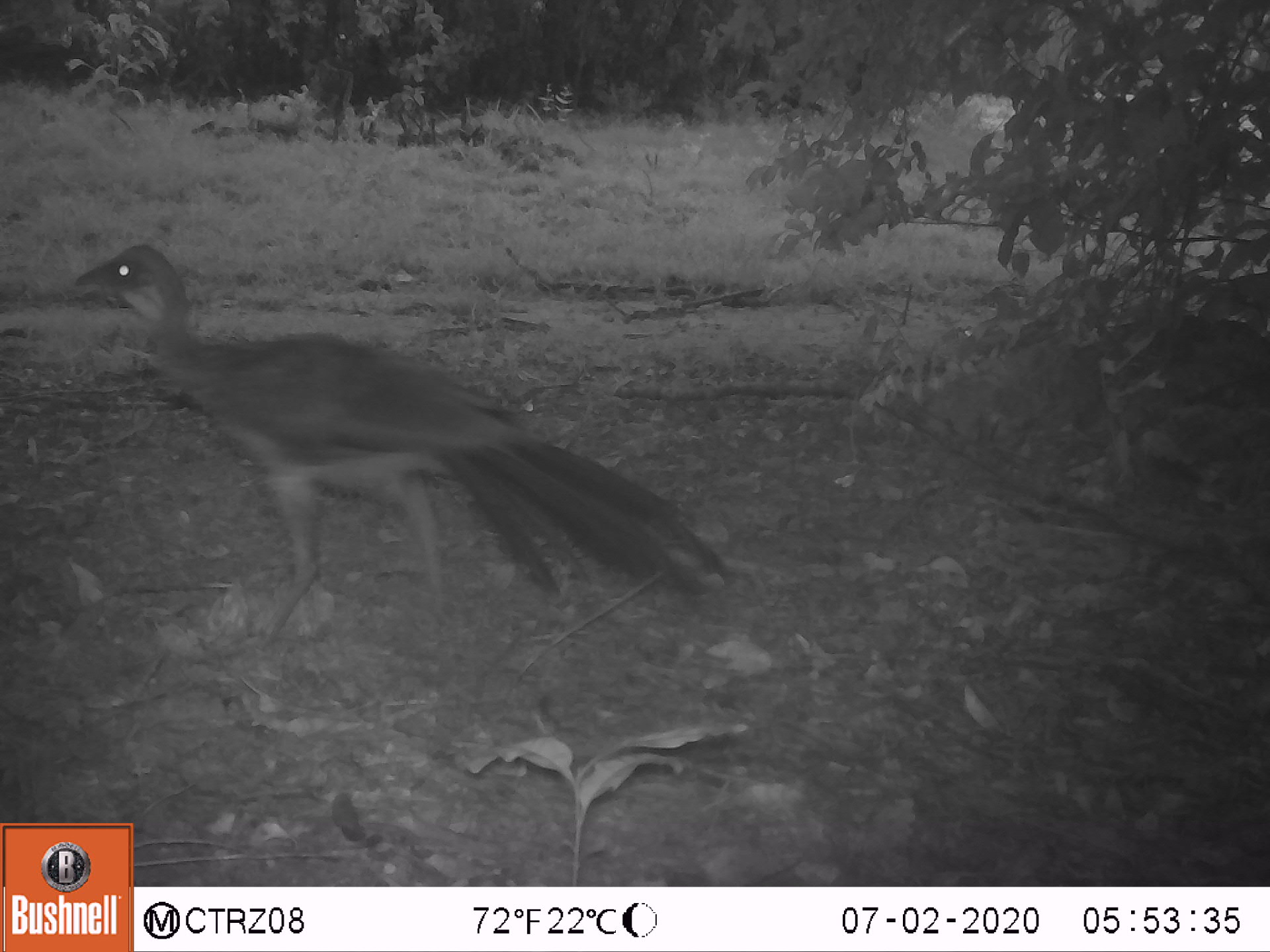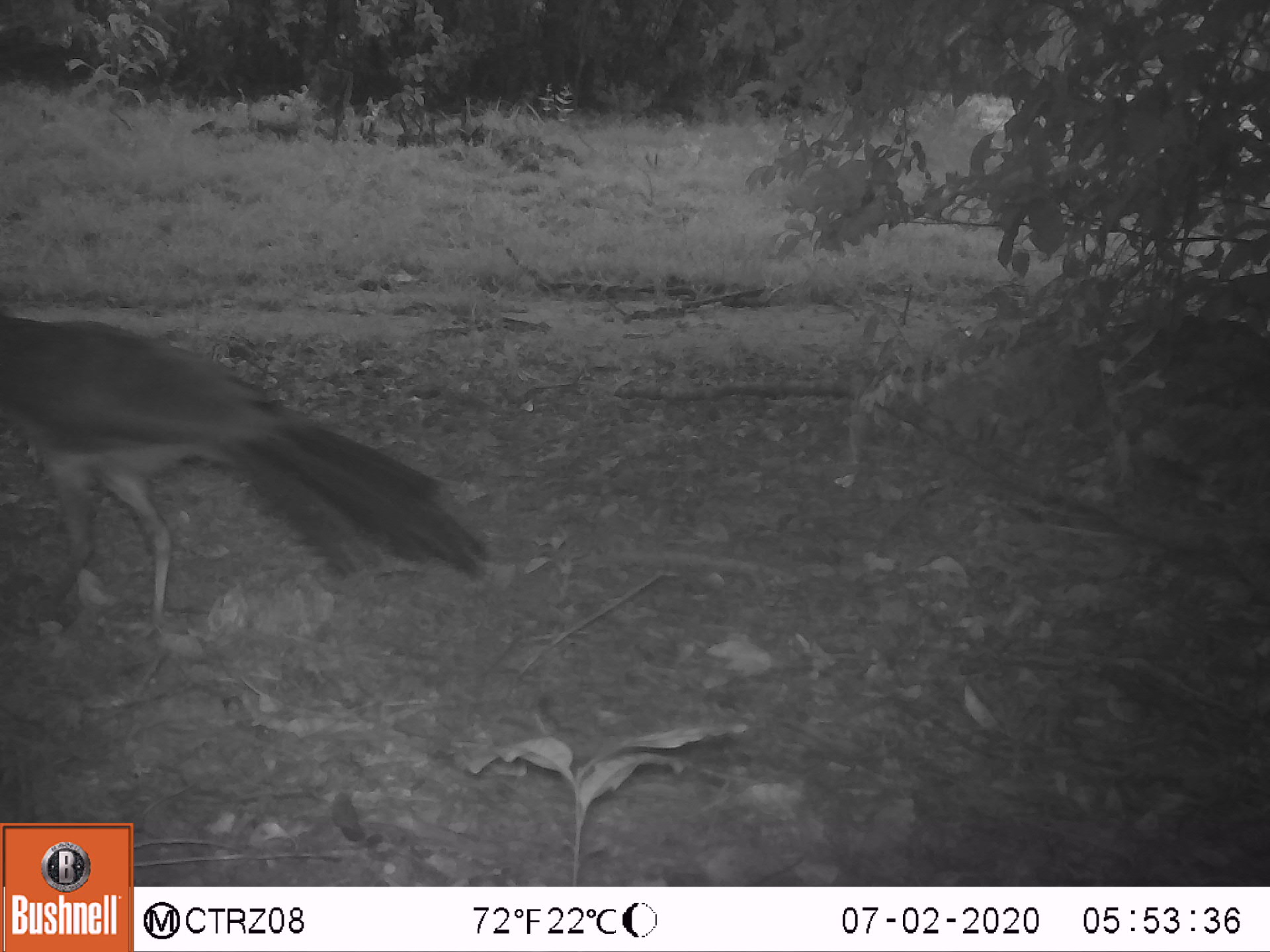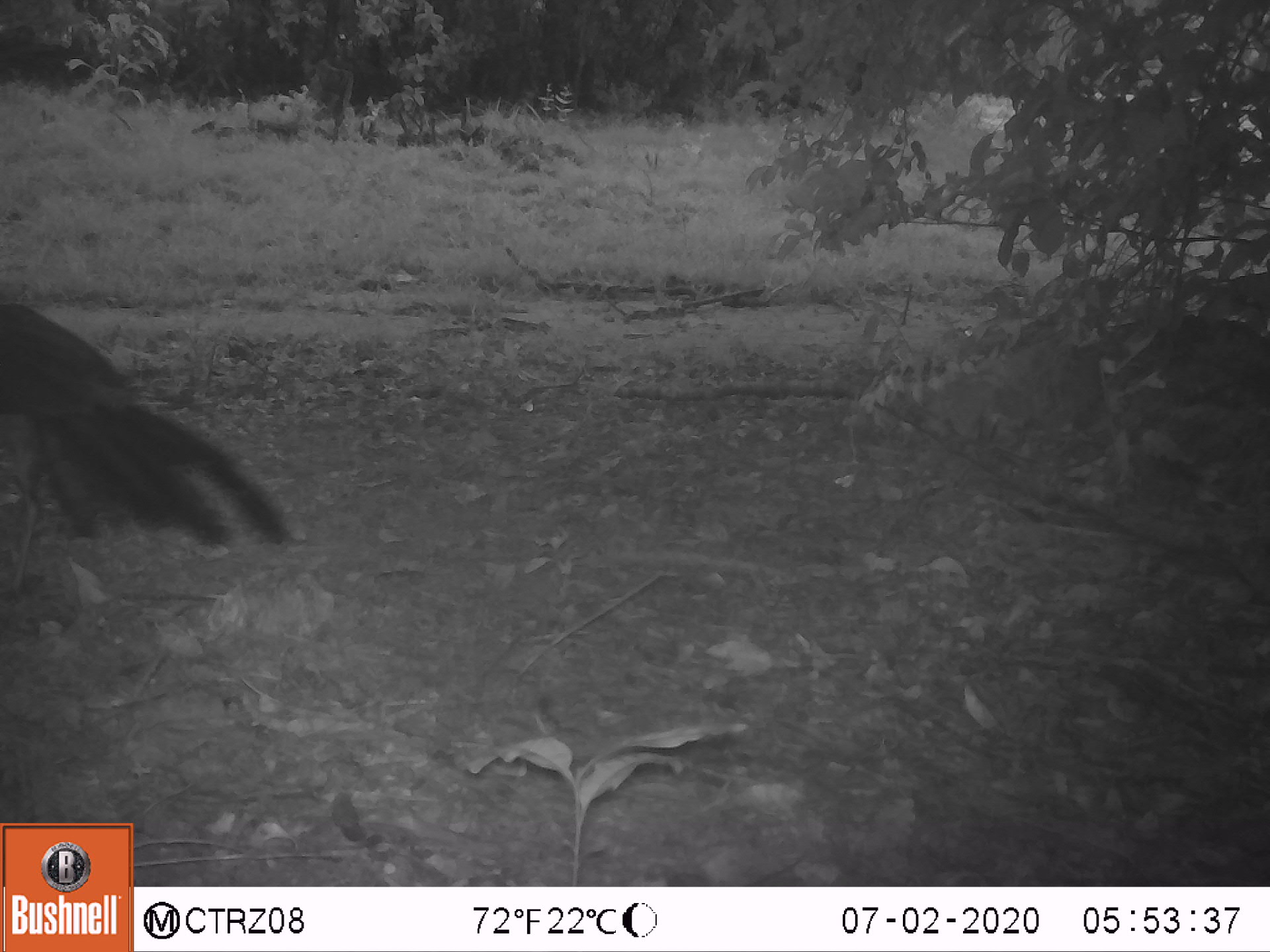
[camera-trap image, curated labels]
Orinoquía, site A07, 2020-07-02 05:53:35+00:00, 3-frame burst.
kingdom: Animalia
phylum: Chordata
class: Aves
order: Galliformes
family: Cracidae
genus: Penelope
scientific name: Penelope jacquacu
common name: spix's guan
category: spixs guan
Spixs guan (spix's guan) (Penelope jacquacu).